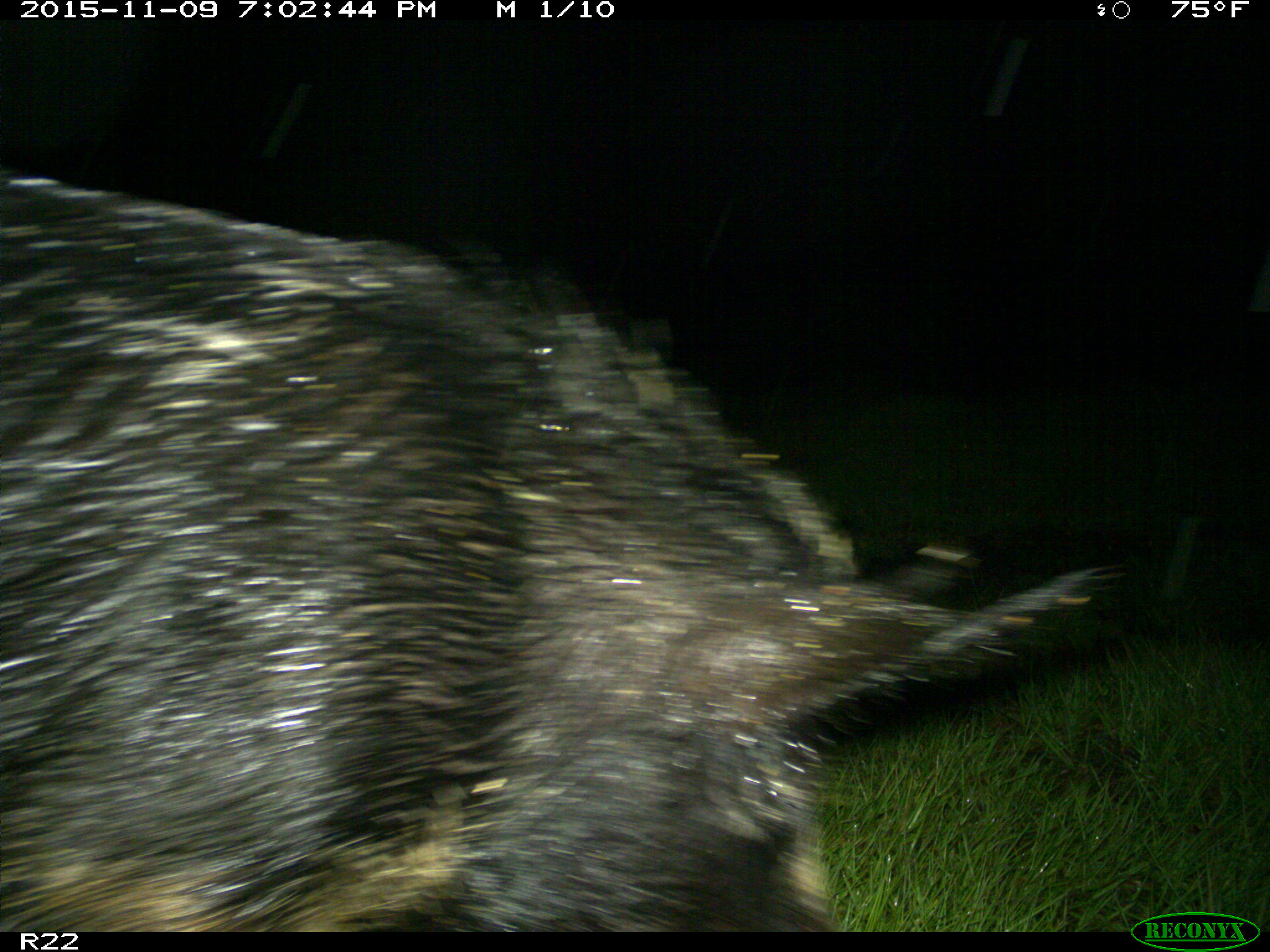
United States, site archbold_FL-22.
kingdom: Animalia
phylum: Chordata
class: Mammalia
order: Artiodactyla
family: Suidae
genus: Sus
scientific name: Sus scrofa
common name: wild boar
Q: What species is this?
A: Sus scrofa (wild boar).